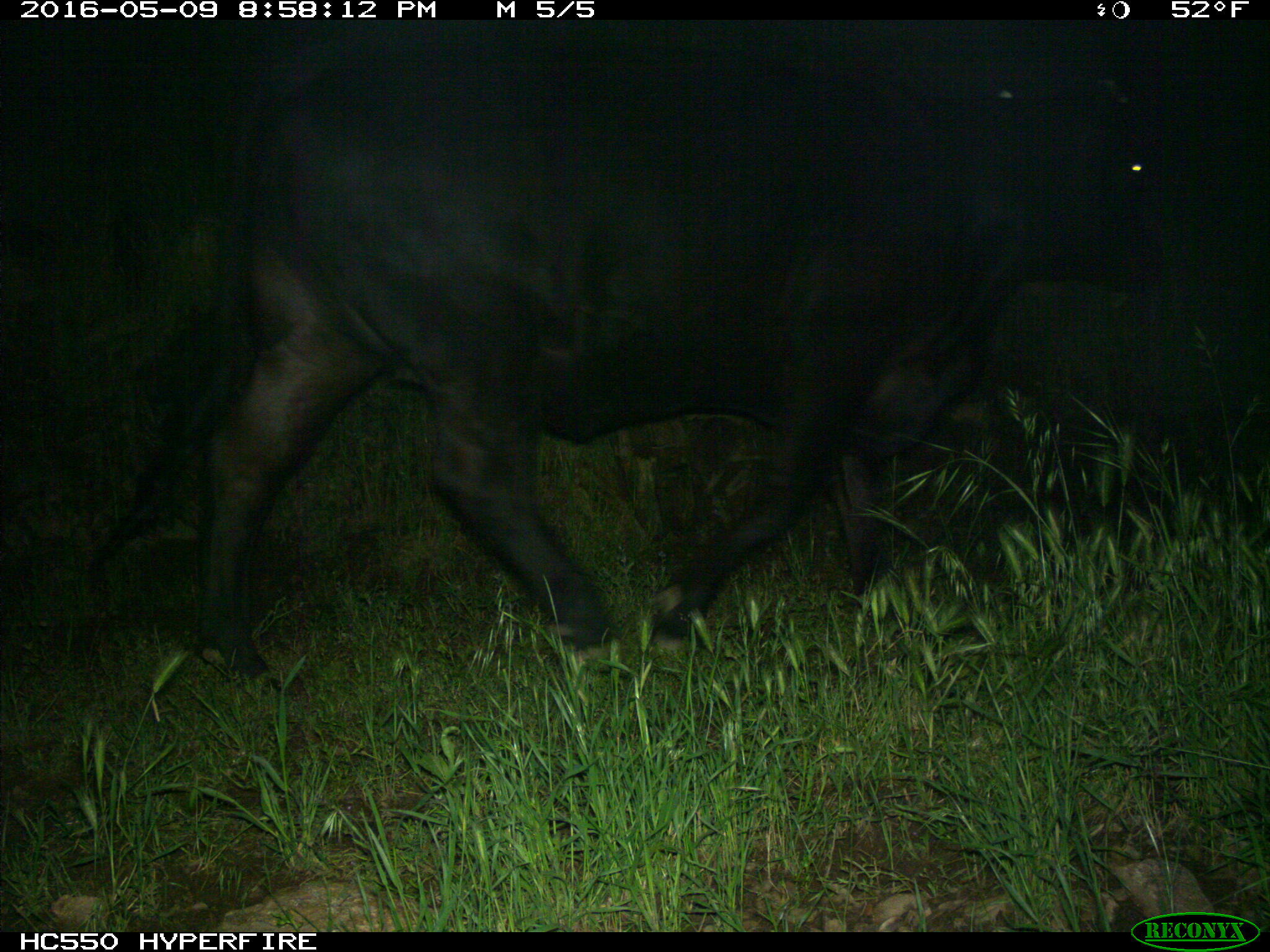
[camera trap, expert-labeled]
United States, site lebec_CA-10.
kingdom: Animalia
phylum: Chordata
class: Mammalia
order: Artiodactyla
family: Bovidae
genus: Bos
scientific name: Bos taurus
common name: domestic cow